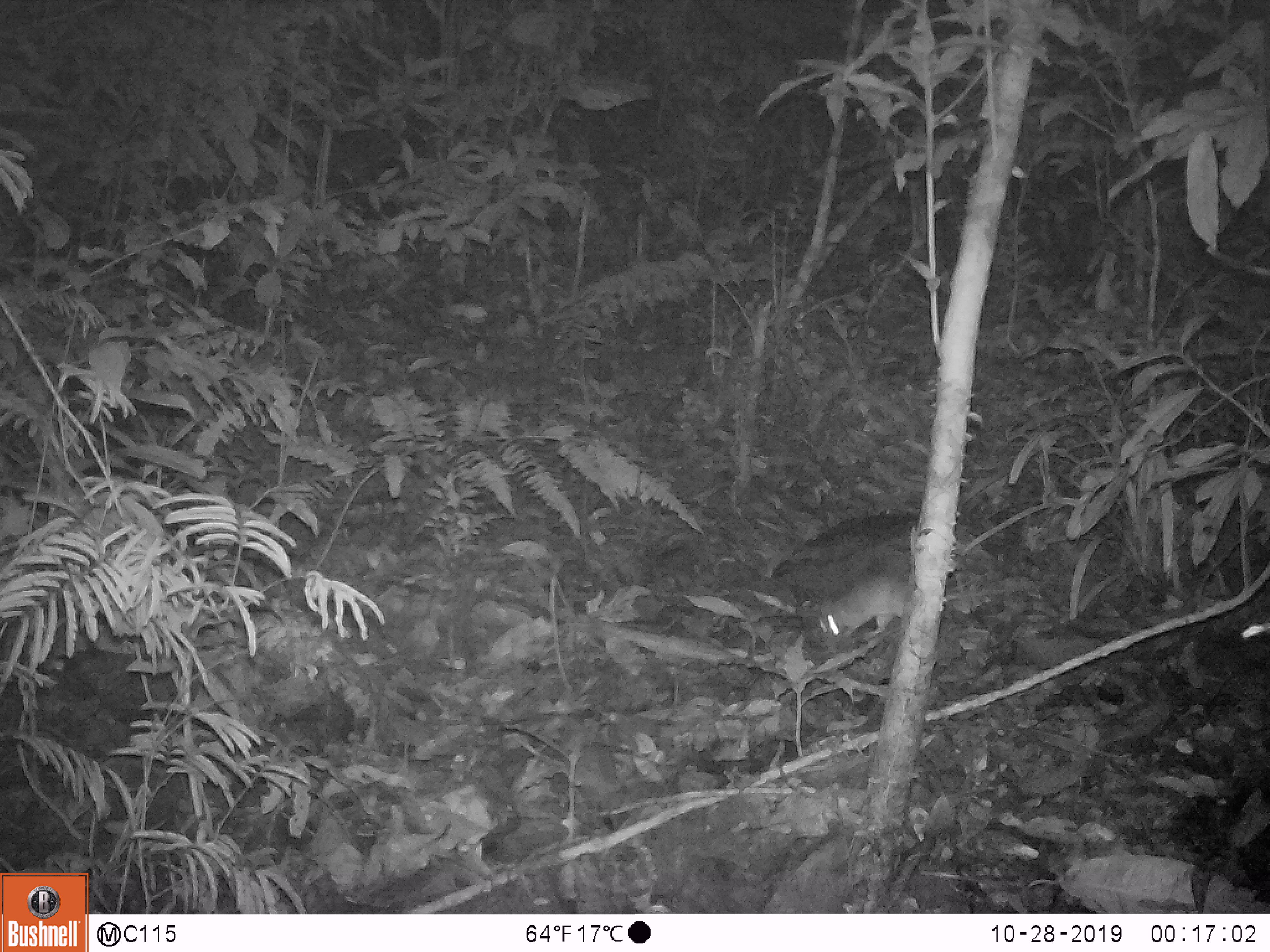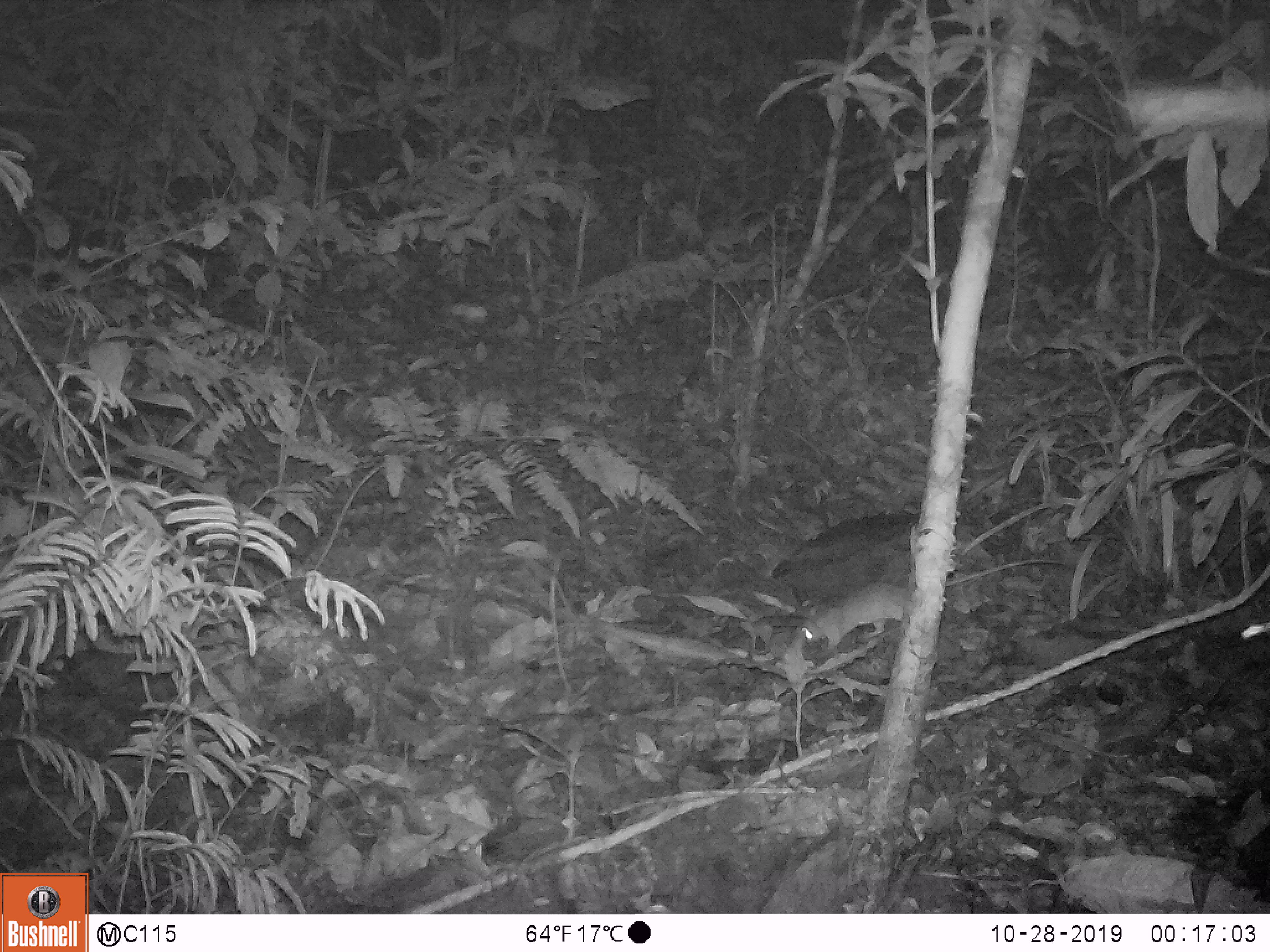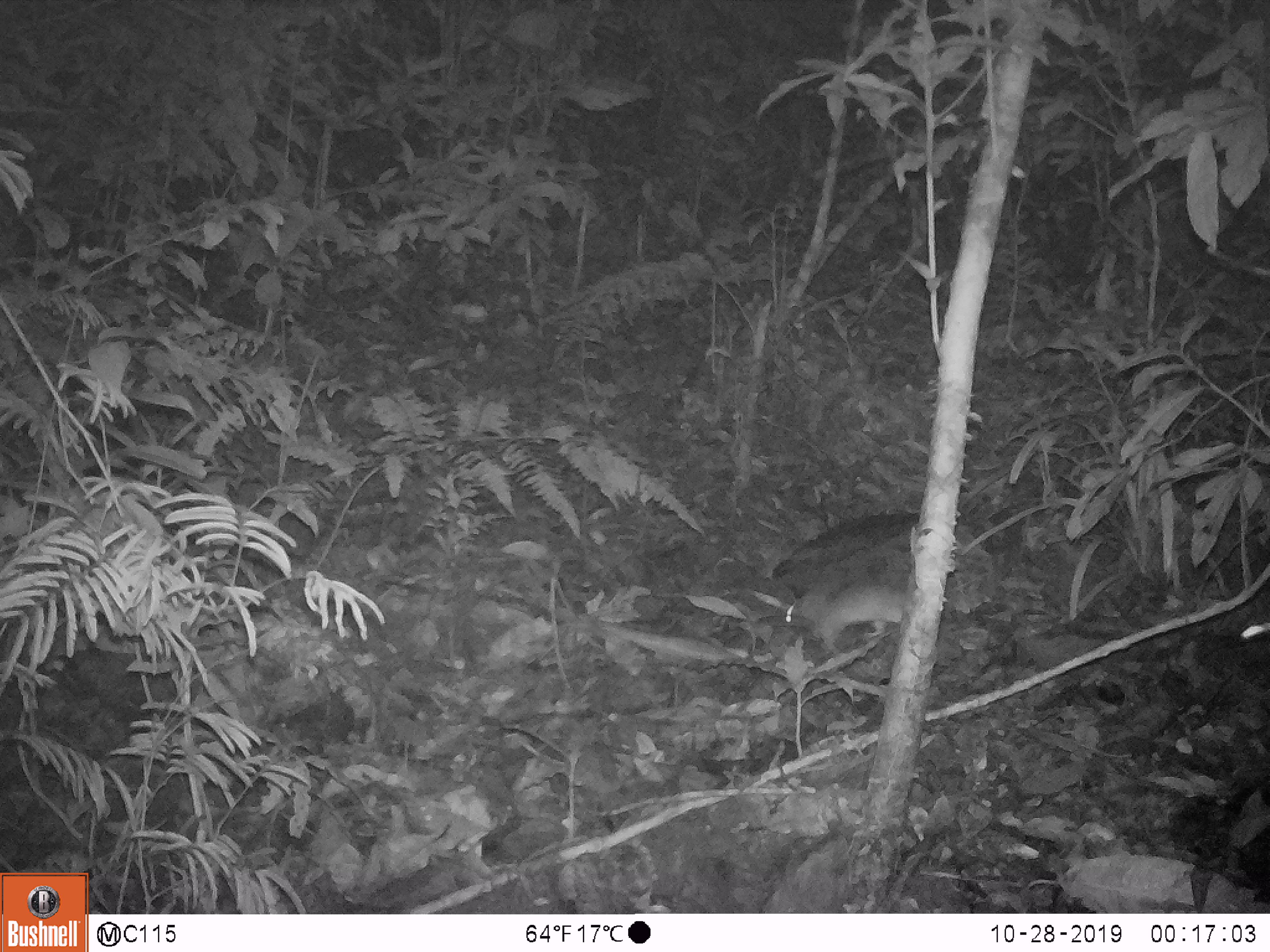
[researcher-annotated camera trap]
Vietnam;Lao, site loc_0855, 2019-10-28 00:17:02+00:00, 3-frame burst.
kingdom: Animalia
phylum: Chordata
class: Mammalia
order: Rodentia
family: Muridae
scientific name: Muridae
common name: old-world mice and rats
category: unidentified murid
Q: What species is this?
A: Unidentified murid (old-world mice and rats) (Muridae).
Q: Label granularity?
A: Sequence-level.